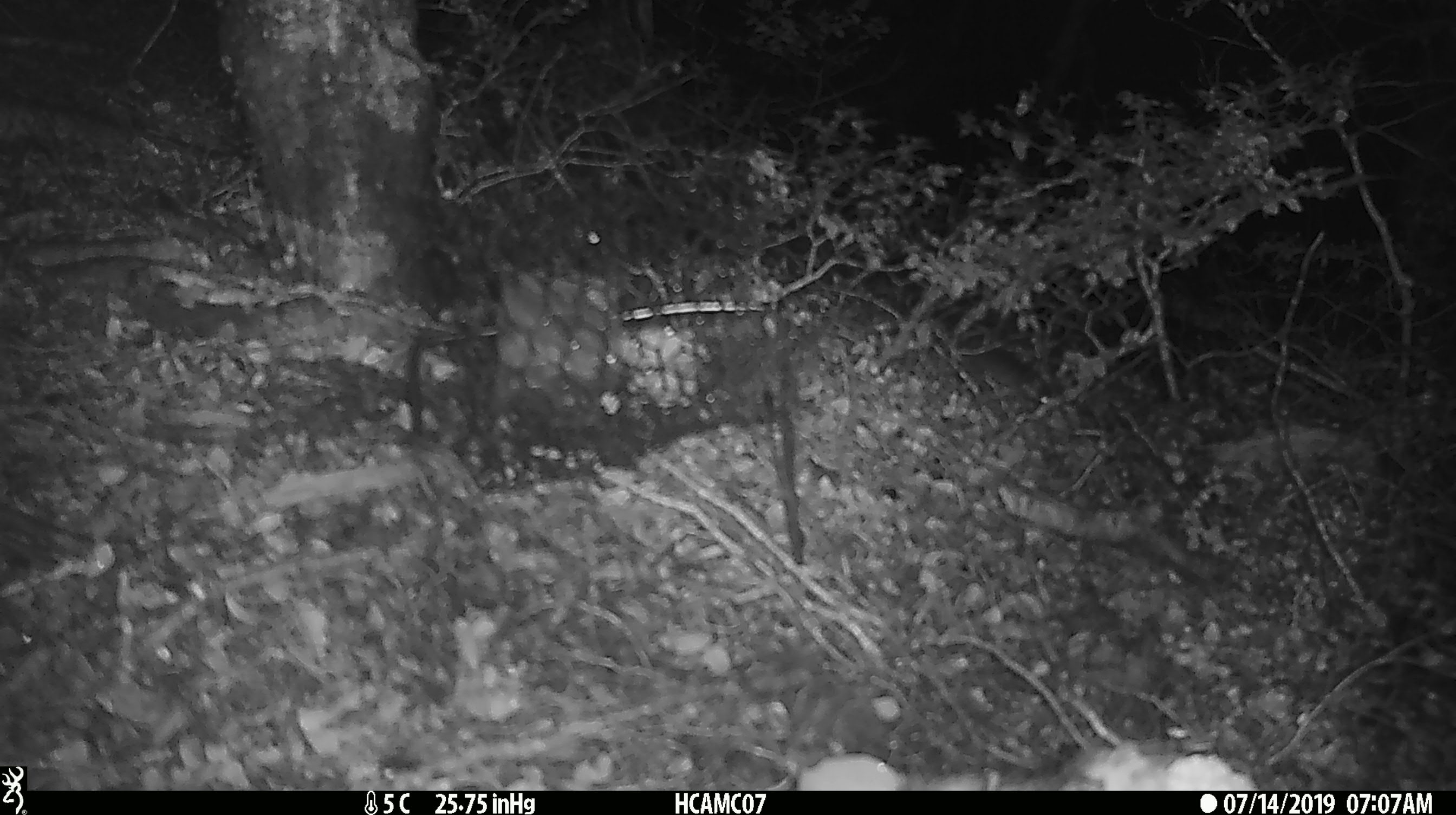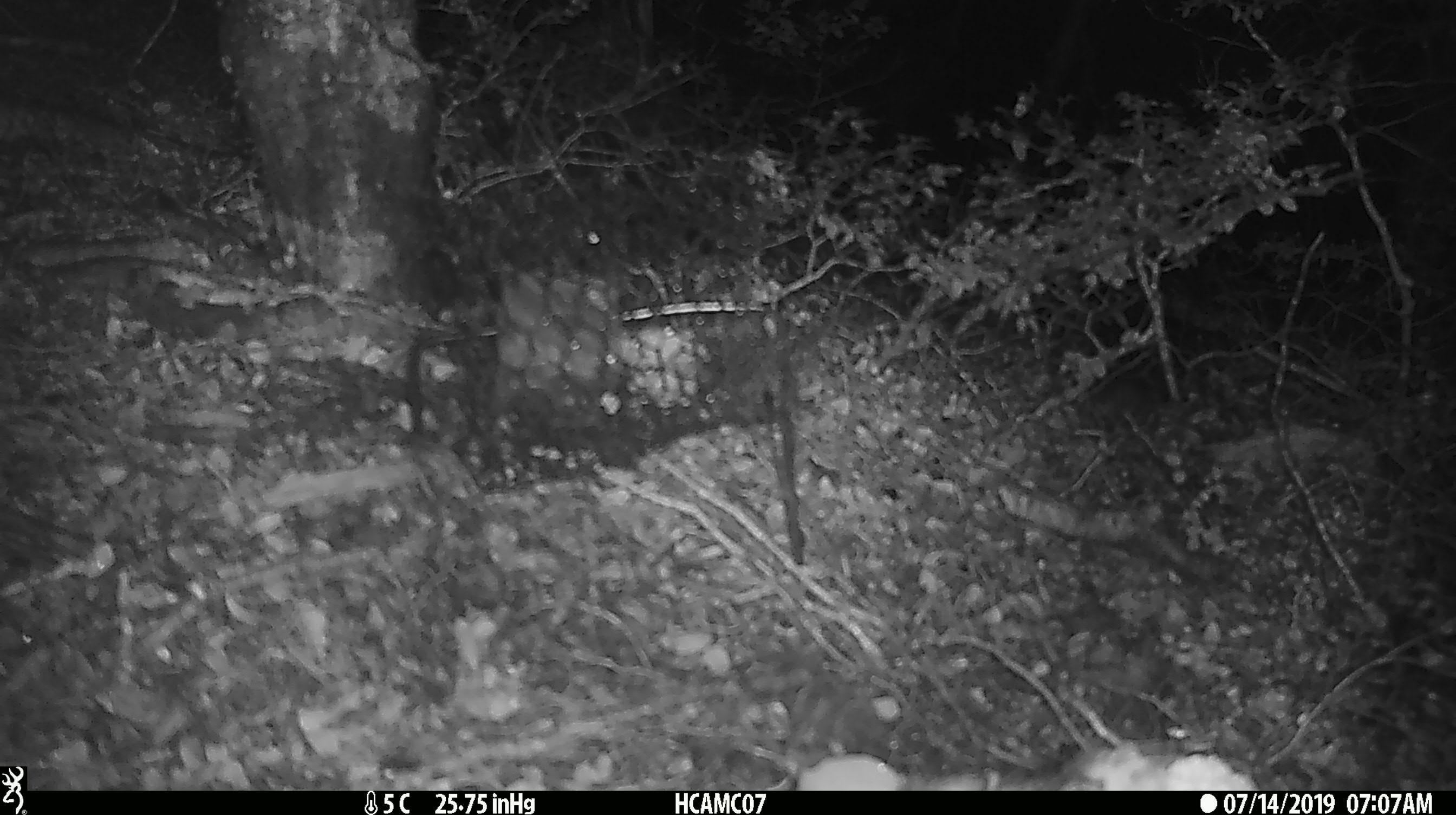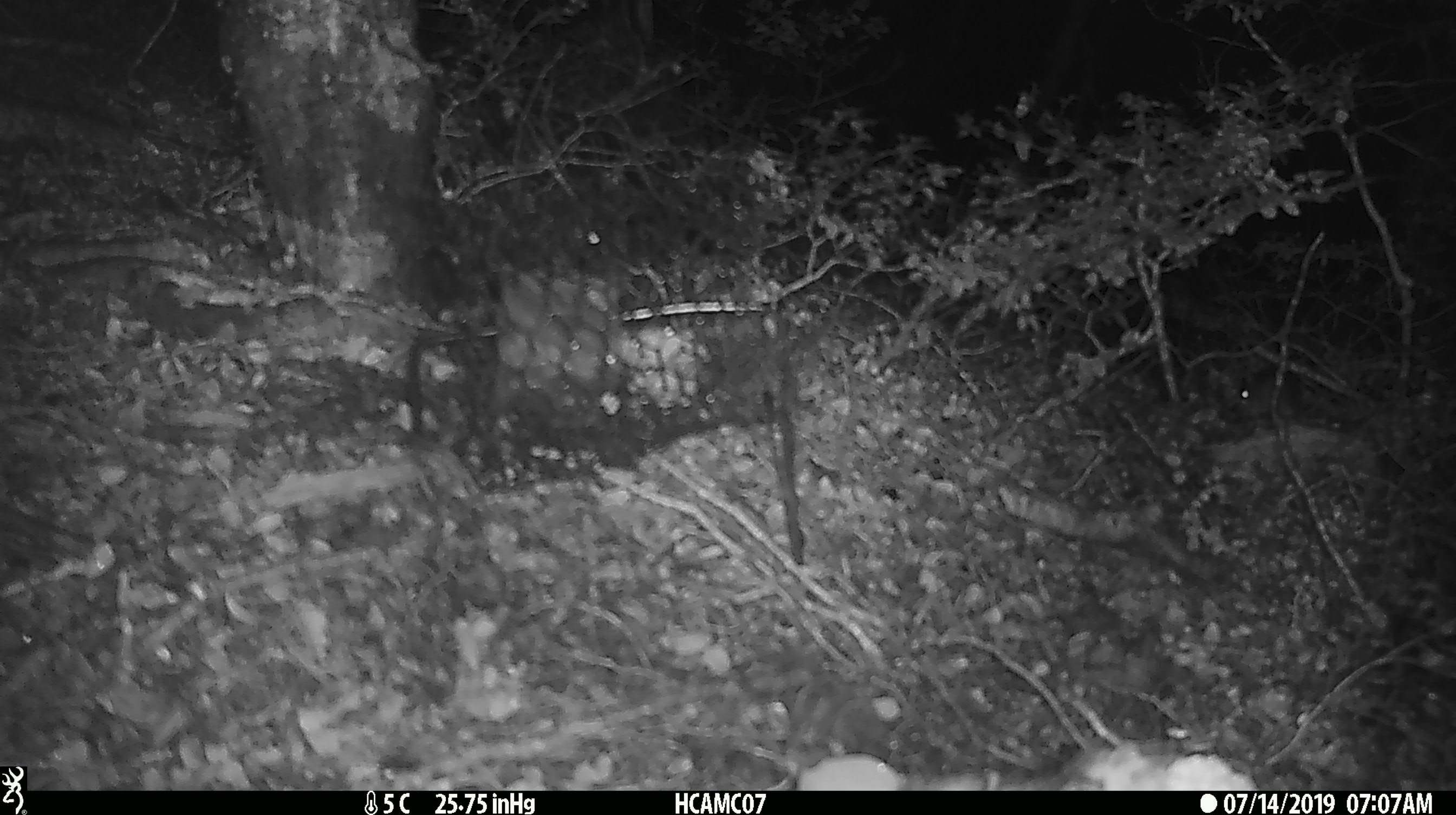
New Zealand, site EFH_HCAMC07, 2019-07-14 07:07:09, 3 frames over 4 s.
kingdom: Animalia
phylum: Chordata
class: Mammalia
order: Rodentia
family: Muridae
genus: Mus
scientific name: Mus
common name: mouse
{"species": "mouse (Mus)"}